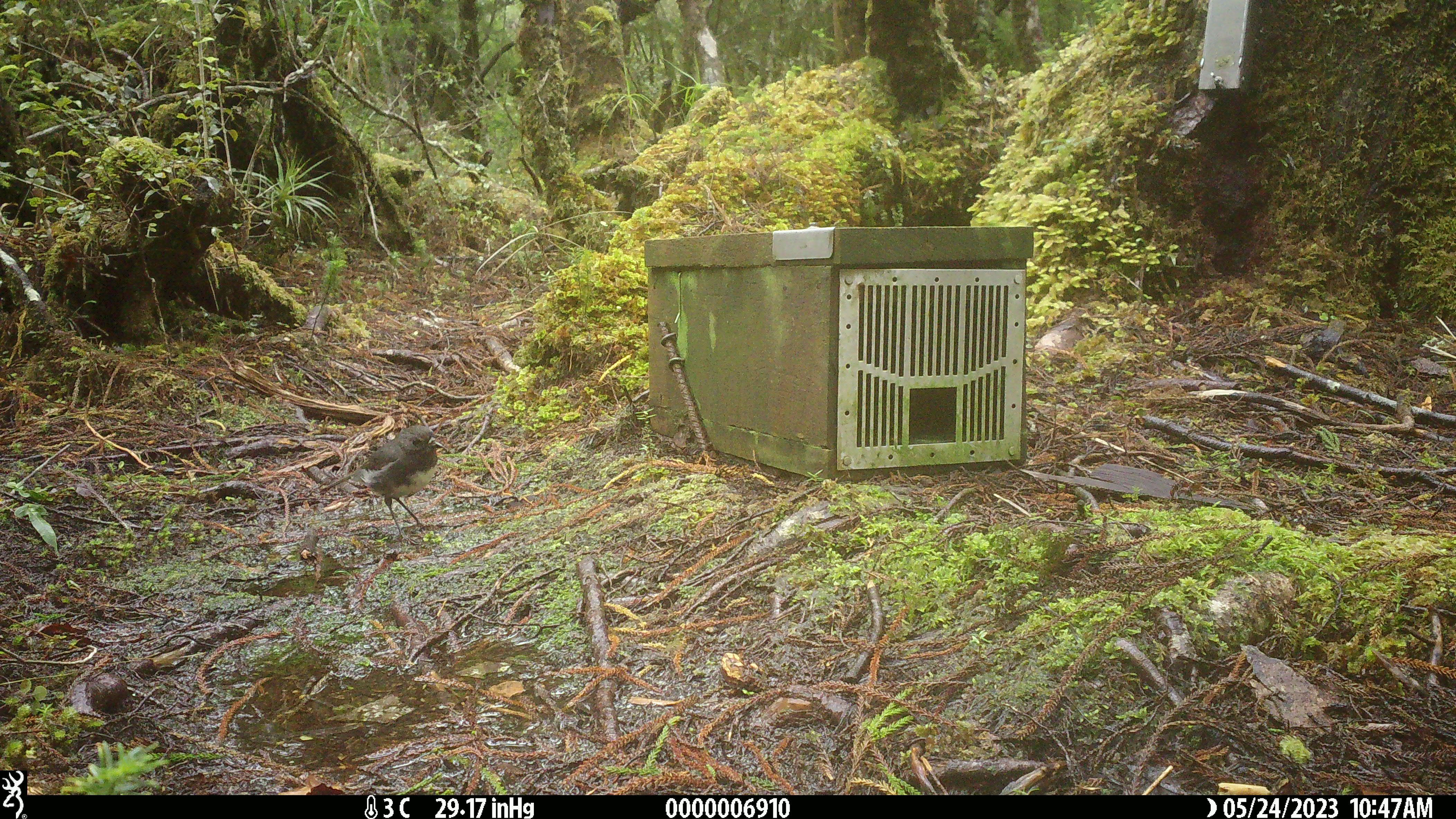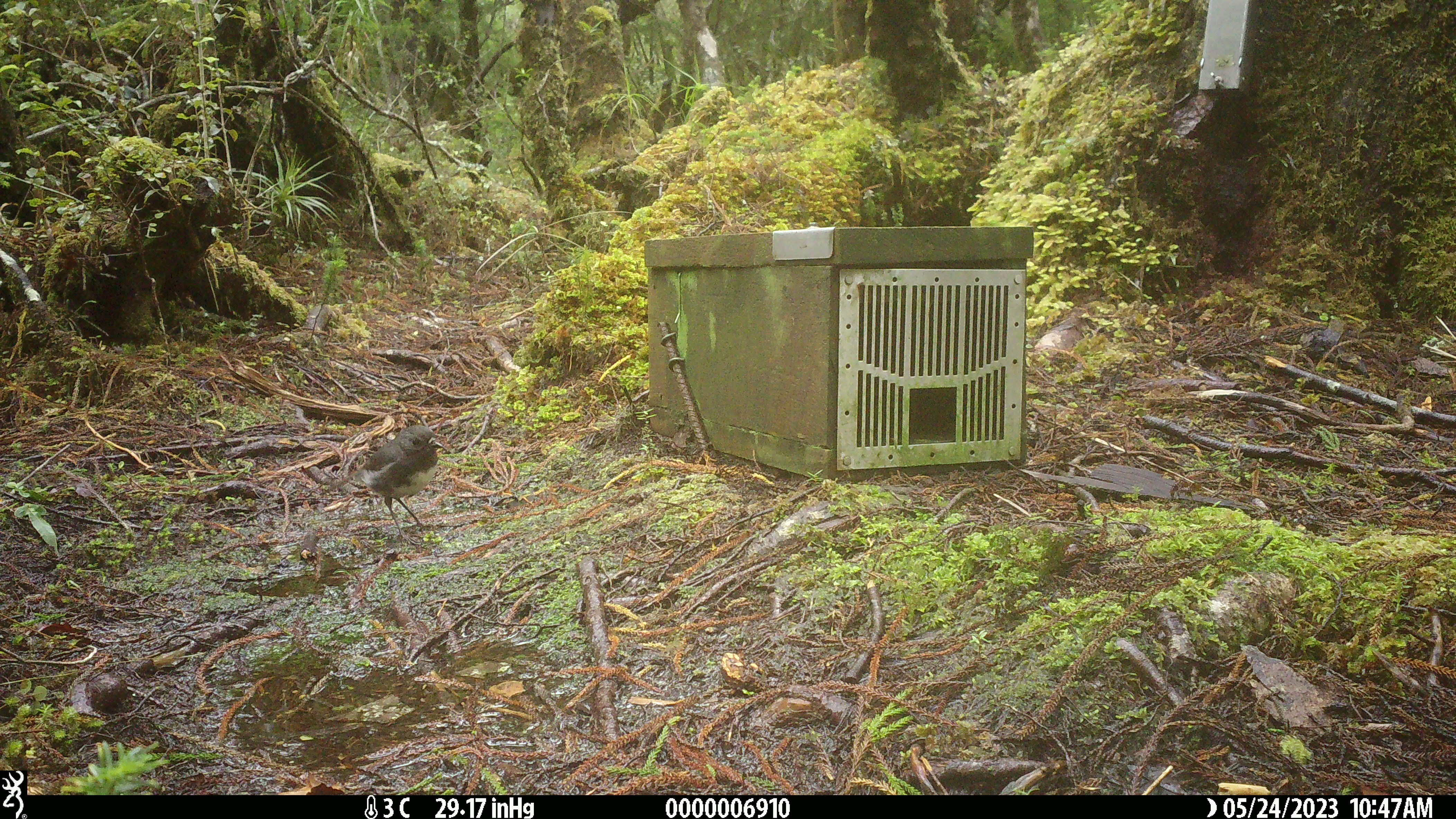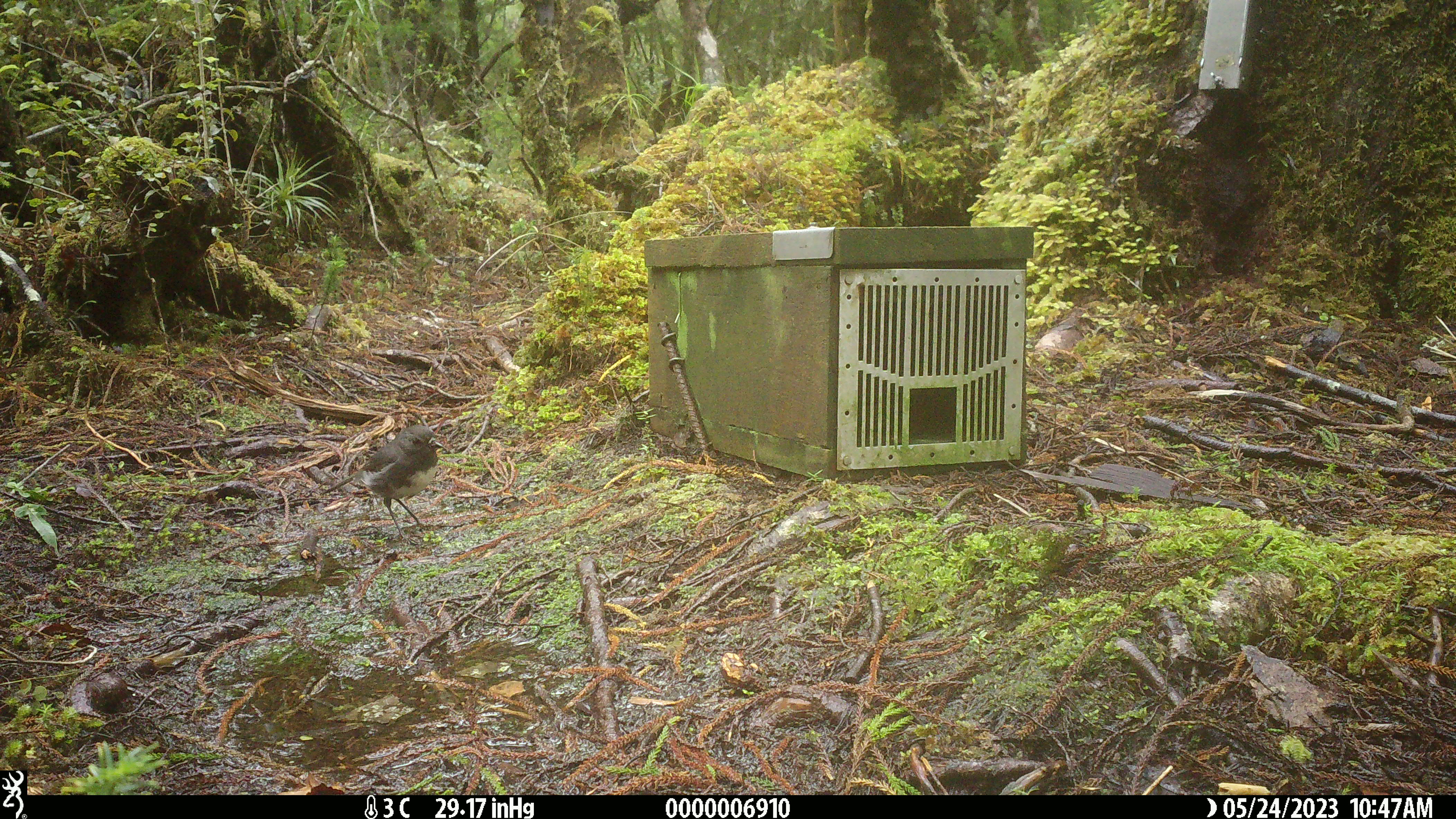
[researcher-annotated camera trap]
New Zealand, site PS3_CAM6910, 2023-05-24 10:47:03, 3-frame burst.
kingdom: Animalia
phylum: Chordata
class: Aves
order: Passeriformes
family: Petroicidae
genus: Petroica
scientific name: Petroica australis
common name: new zealand robin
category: robin